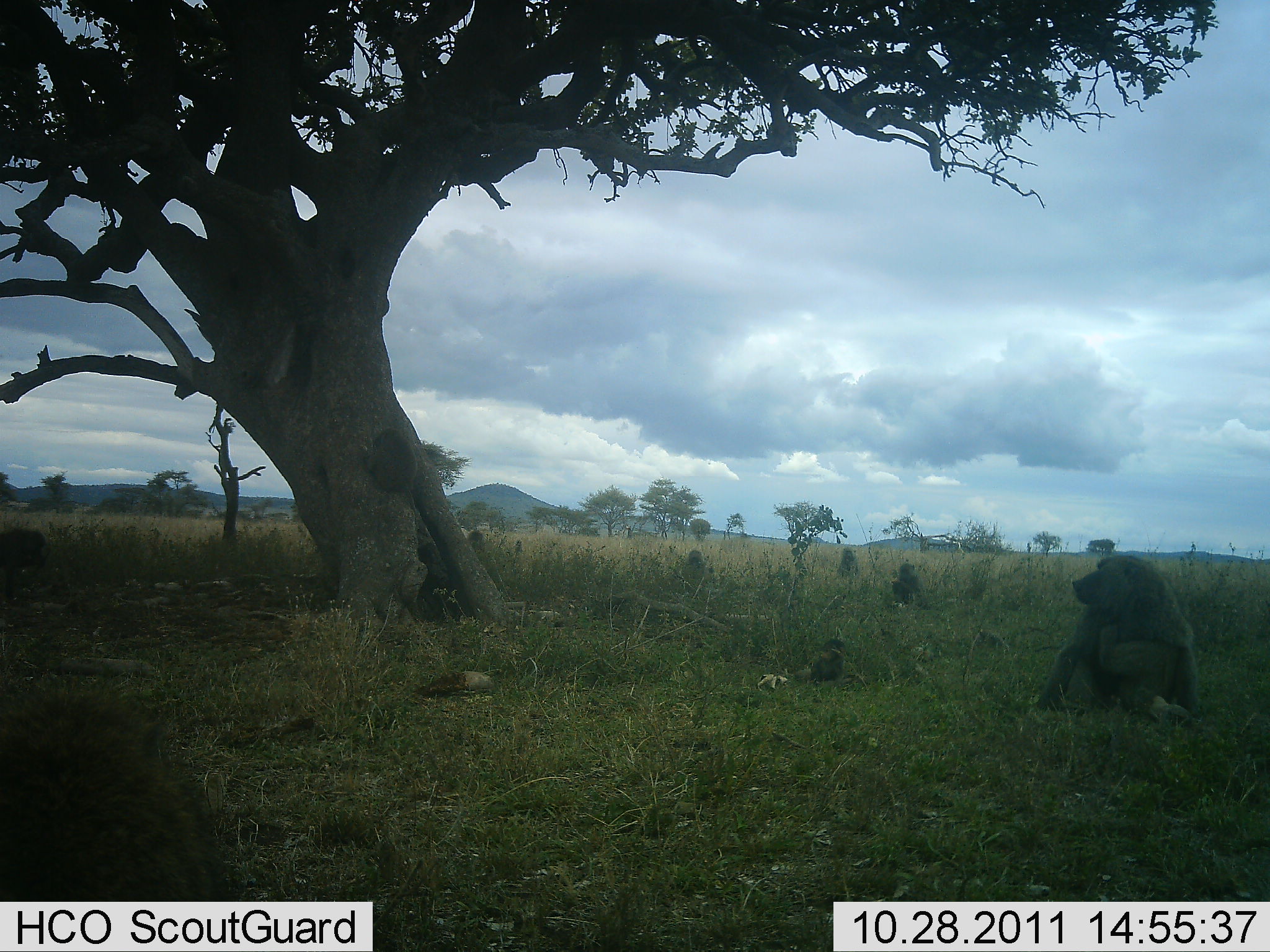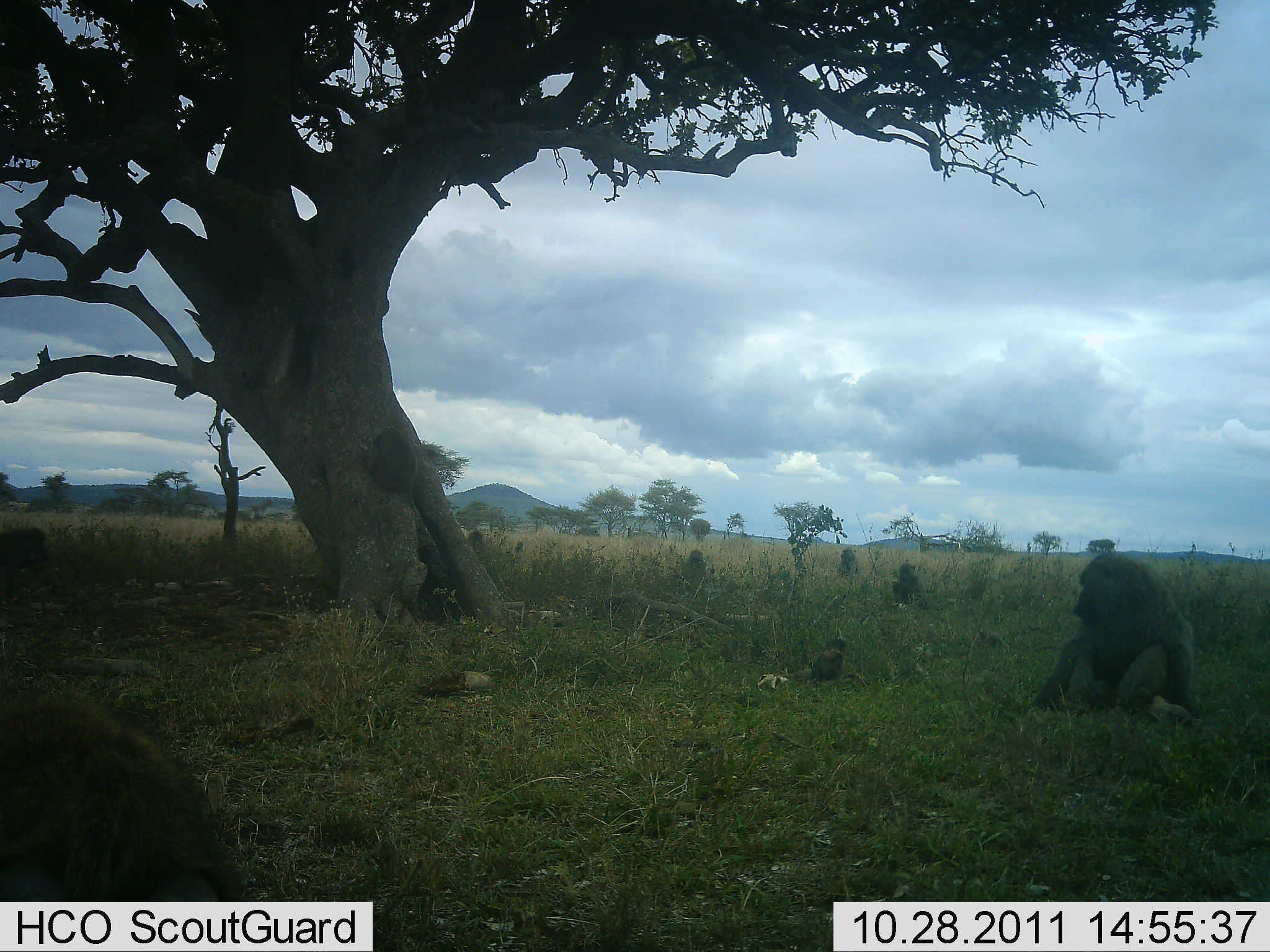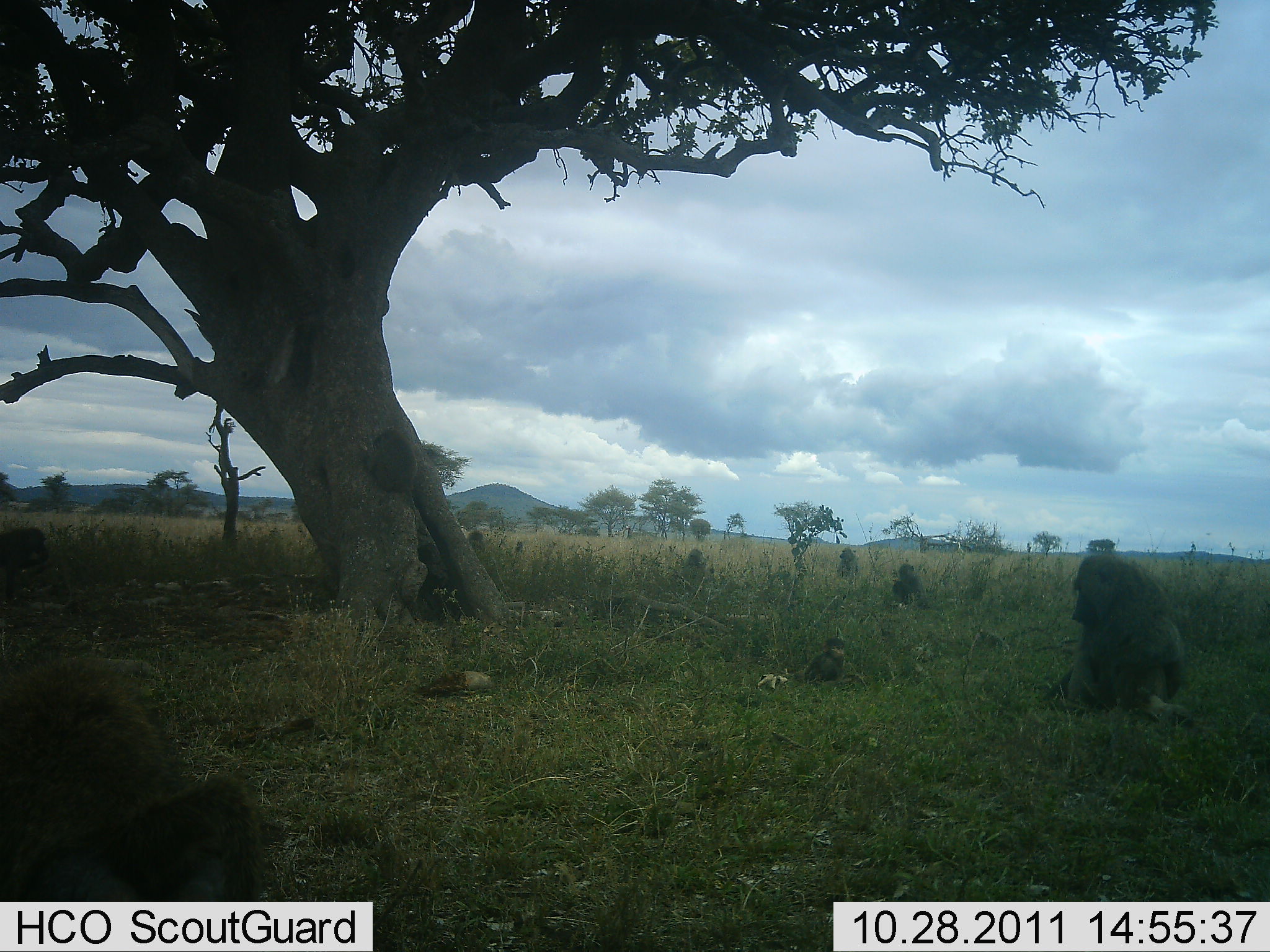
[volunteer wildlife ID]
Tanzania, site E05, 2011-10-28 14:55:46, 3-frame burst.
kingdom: Animalia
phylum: Chordata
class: Mammalia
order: Primates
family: Cercopithecidae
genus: Papio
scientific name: Papio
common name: baboon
Baboon (Papio), count 5. Behavior (volunteer vote fractions): standing 0%, resting 86%, moving 29%, interacting 0%. Young present (vote fraction): 71%. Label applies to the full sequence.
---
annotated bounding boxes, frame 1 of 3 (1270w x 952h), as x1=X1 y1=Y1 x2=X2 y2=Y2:
animal: x1=1052 y1=555 x2=1197 y2=676; x1=0 y1=529 x2=50 y2=595; x1=672 y1=548 x2=717 y2=588; x1=890 y1=561 x2=925 y2=609; x1=810 y1=636 x2=849 y2=675; x1=837 y1=545 x2=859 y2=583; x1=464 y1=528 x2=487 y2=558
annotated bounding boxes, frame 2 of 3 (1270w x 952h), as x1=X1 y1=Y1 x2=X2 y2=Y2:
animal: x1=0 y1=667 x2=264 y2=904; x1=1030 y1=554 x2=1197 y2=729; x1=0 y1=524 x2=51 y2=603; x1=795 y1=636 x2=859 y2=681; x1=890 y1=562 x2=927 y2=608; x1=676 y1=549 x2=708 y2=599; x1=464 y1=526 x2=490 y2=559; x1=838 y1=544 x2=859 y2=581; x1=510 y1=537 x2=530 y2=553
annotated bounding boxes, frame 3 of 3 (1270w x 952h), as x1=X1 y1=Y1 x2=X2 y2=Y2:
animal: x1=0 y1=649 x2=272 y2=901; x1=1049 y1=554 x2=1194 y2=732; x1=0 y1=527 x2=47 y2=607; x1=802 y1=636 x2=853 y2=690; x1=886 y1=562 x2=924 y2=608; x1=677 y1=547 x2=709 y2=586; x1=835 y1=544 x2=860 y2=581; x1=464 y1=528 x2=486 y2=554; x1=509 y1=540 x2=525 y2=561